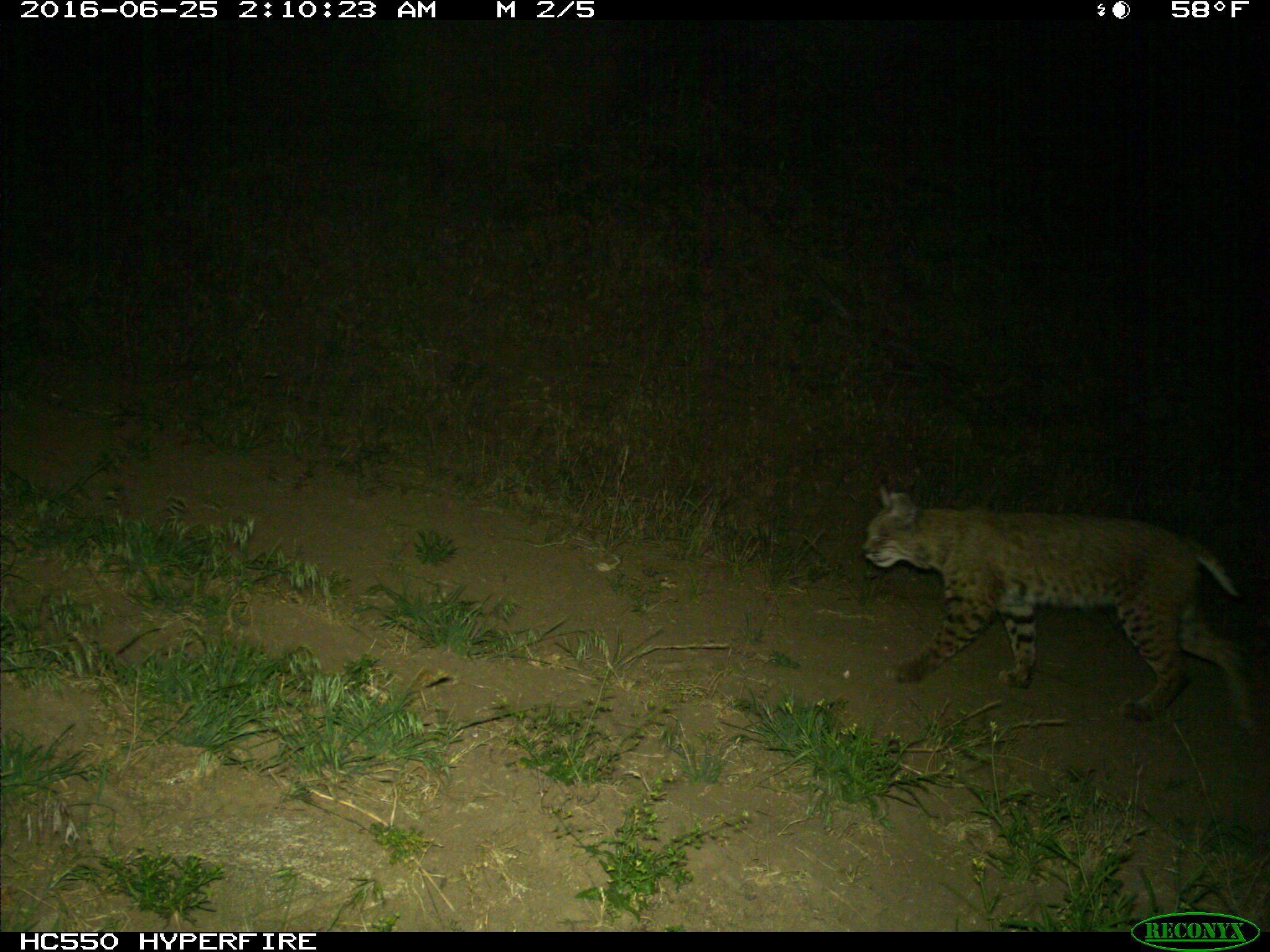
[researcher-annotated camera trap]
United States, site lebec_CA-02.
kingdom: Animalia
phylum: Chordata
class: Mammalia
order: Carnivora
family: Felidae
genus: Lynx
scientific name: Lynx rufus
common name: bobcat